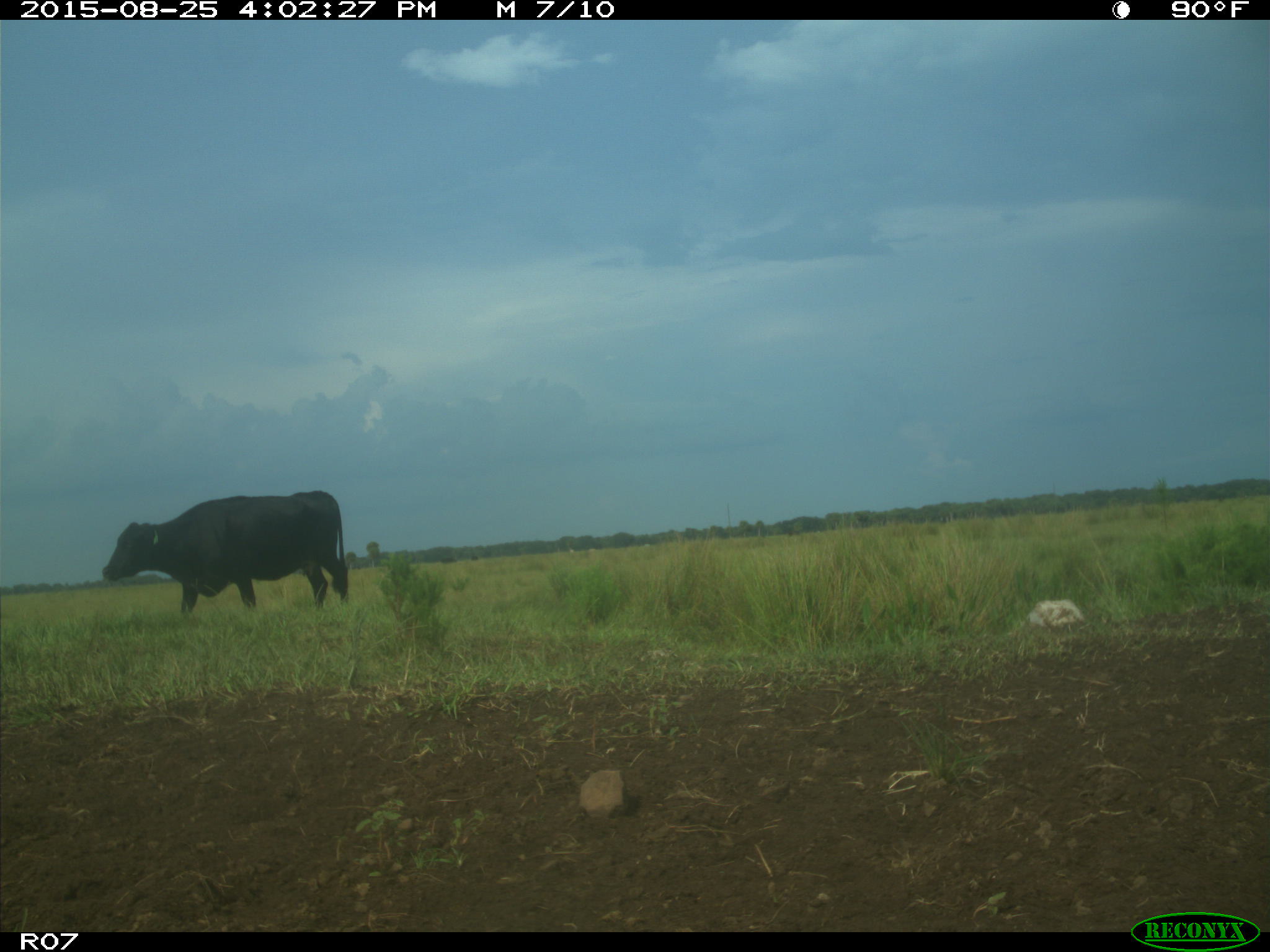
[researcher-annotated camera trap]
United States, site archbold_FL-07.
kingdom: Animalia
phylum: Chordata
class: Mammalia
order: Artiodactyla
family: Bovidae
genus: Bos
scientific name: Bos taurus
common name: domestic cow